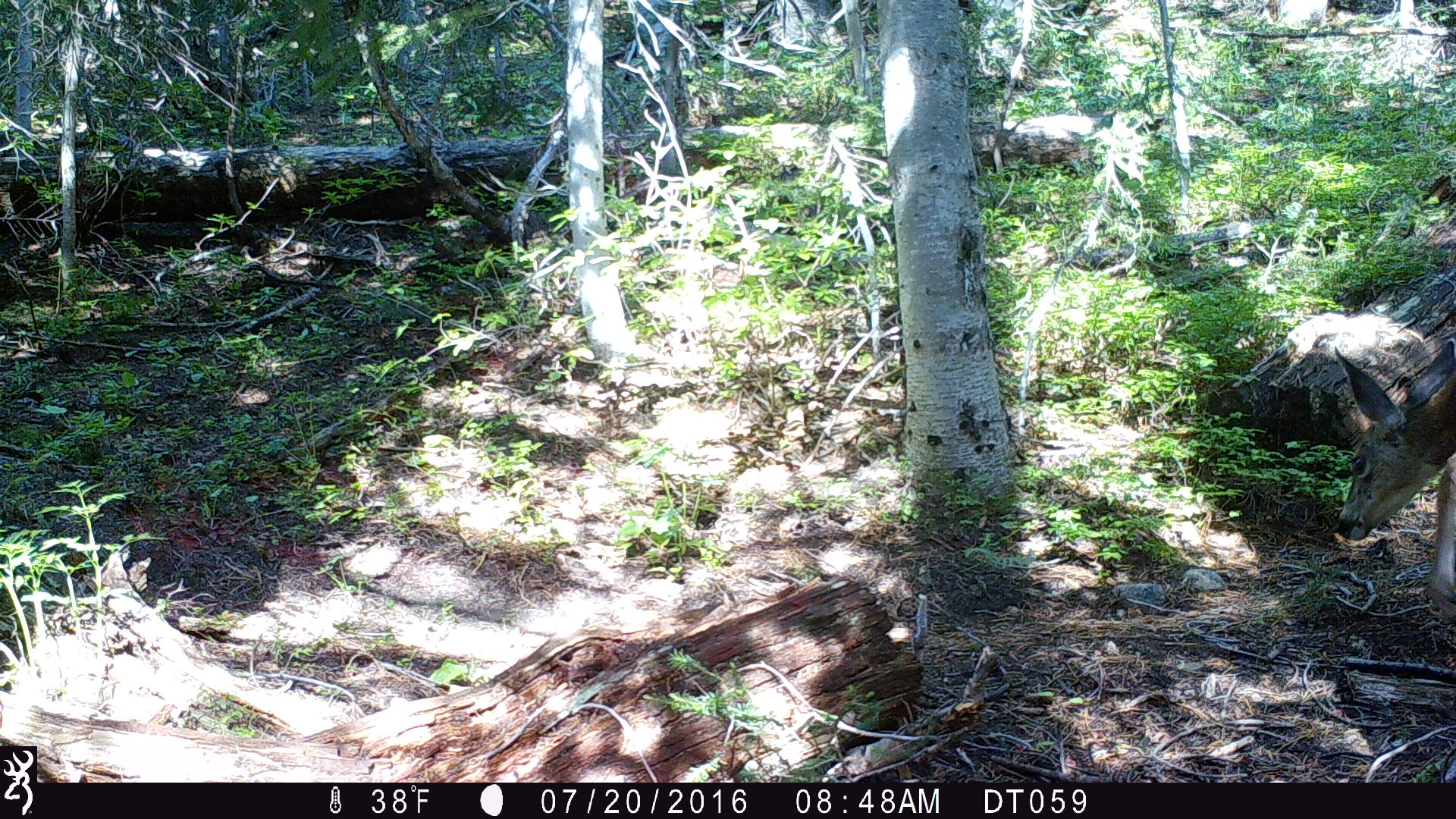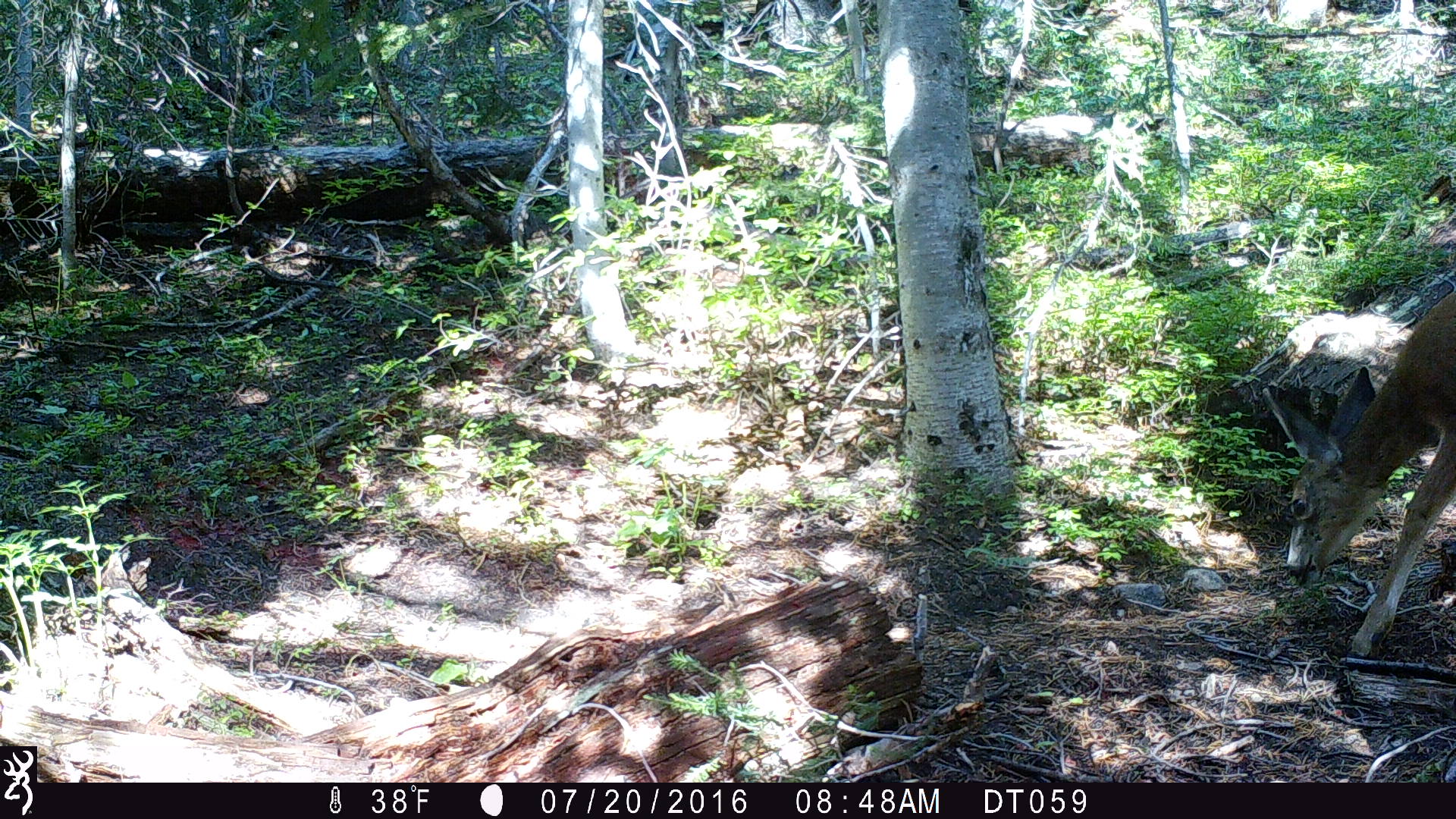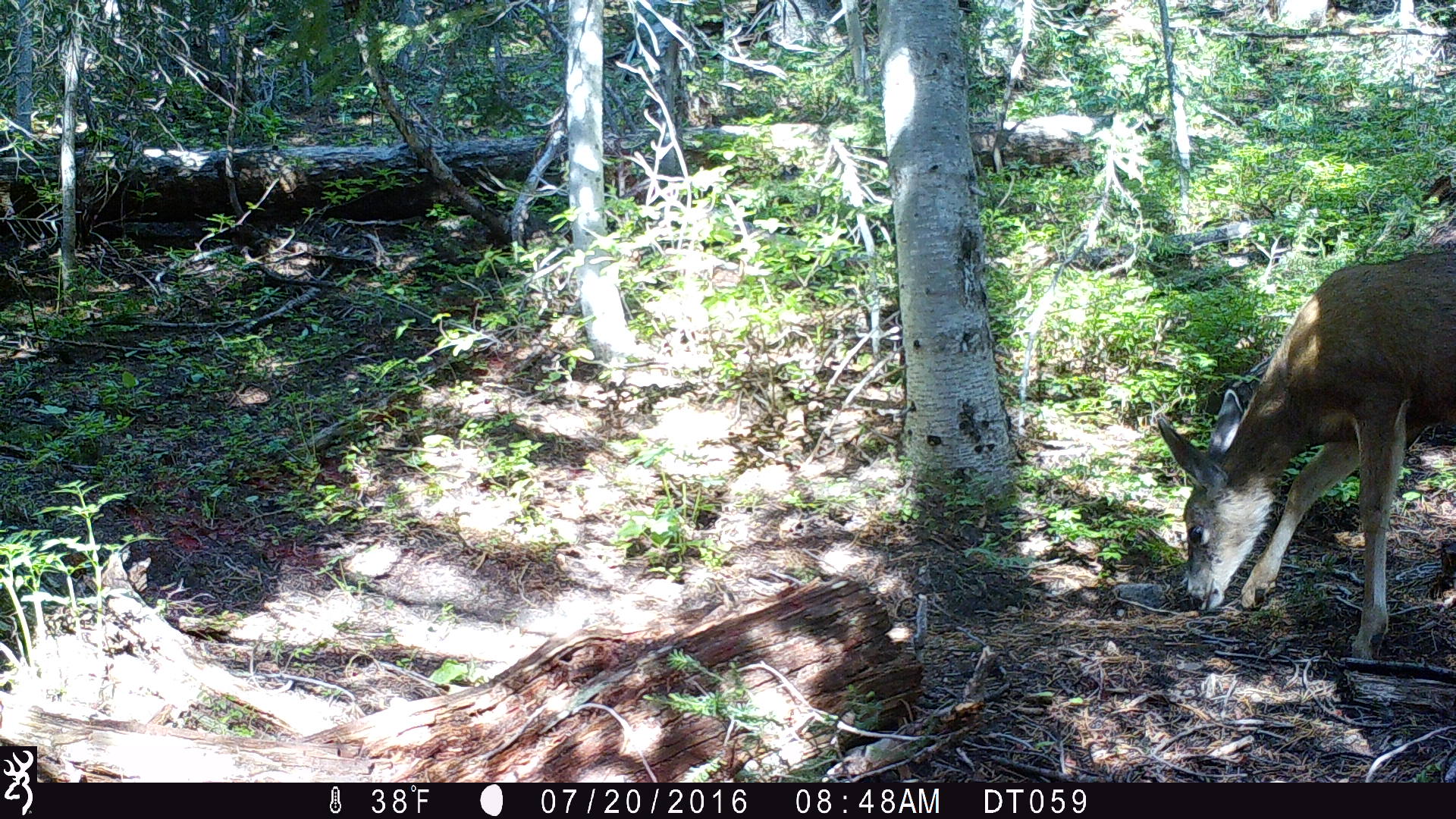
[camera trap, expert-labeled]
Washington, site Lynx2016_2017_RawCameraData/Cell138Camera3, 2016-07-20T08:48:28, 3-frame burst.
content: unidentified animal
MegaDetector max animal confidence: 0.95